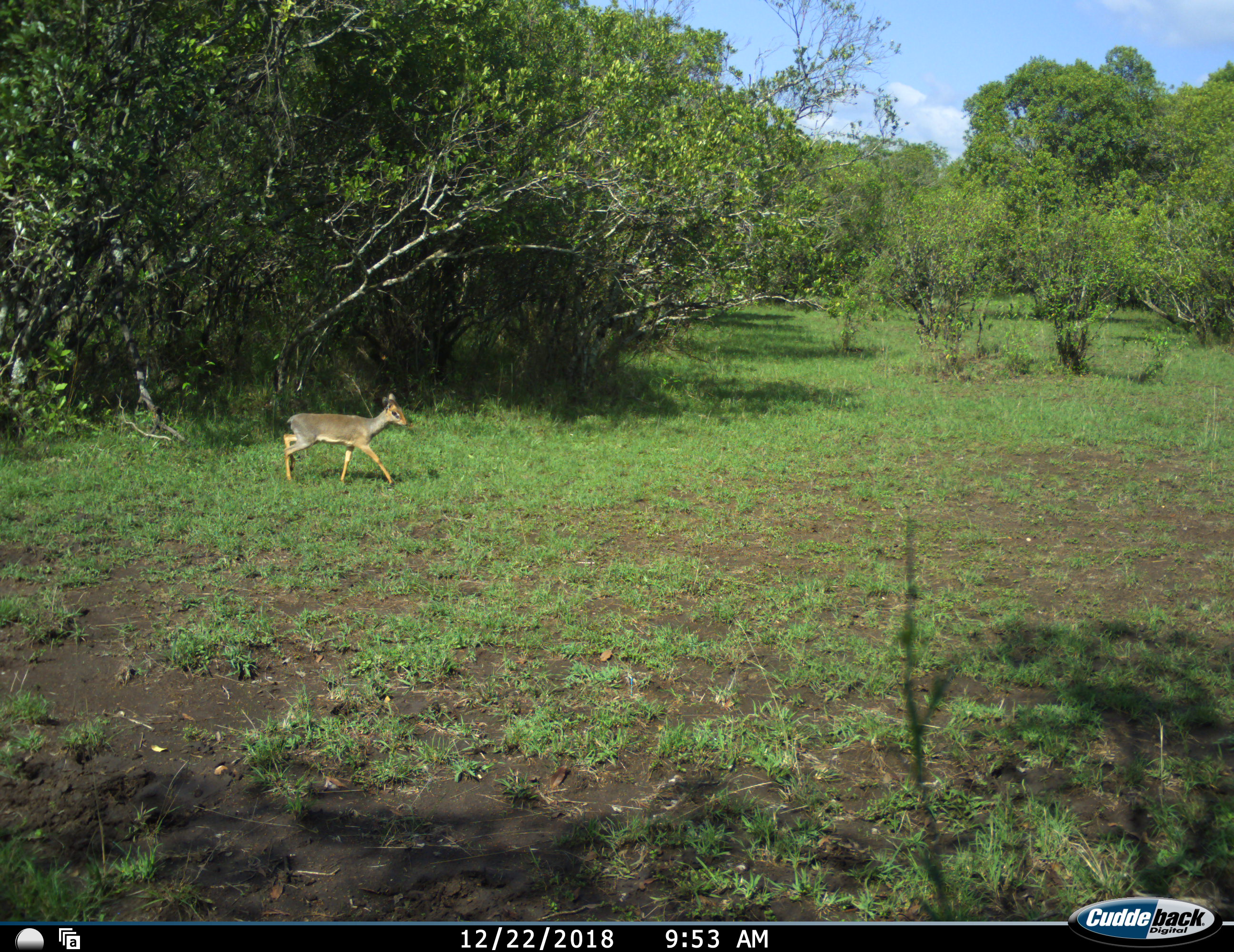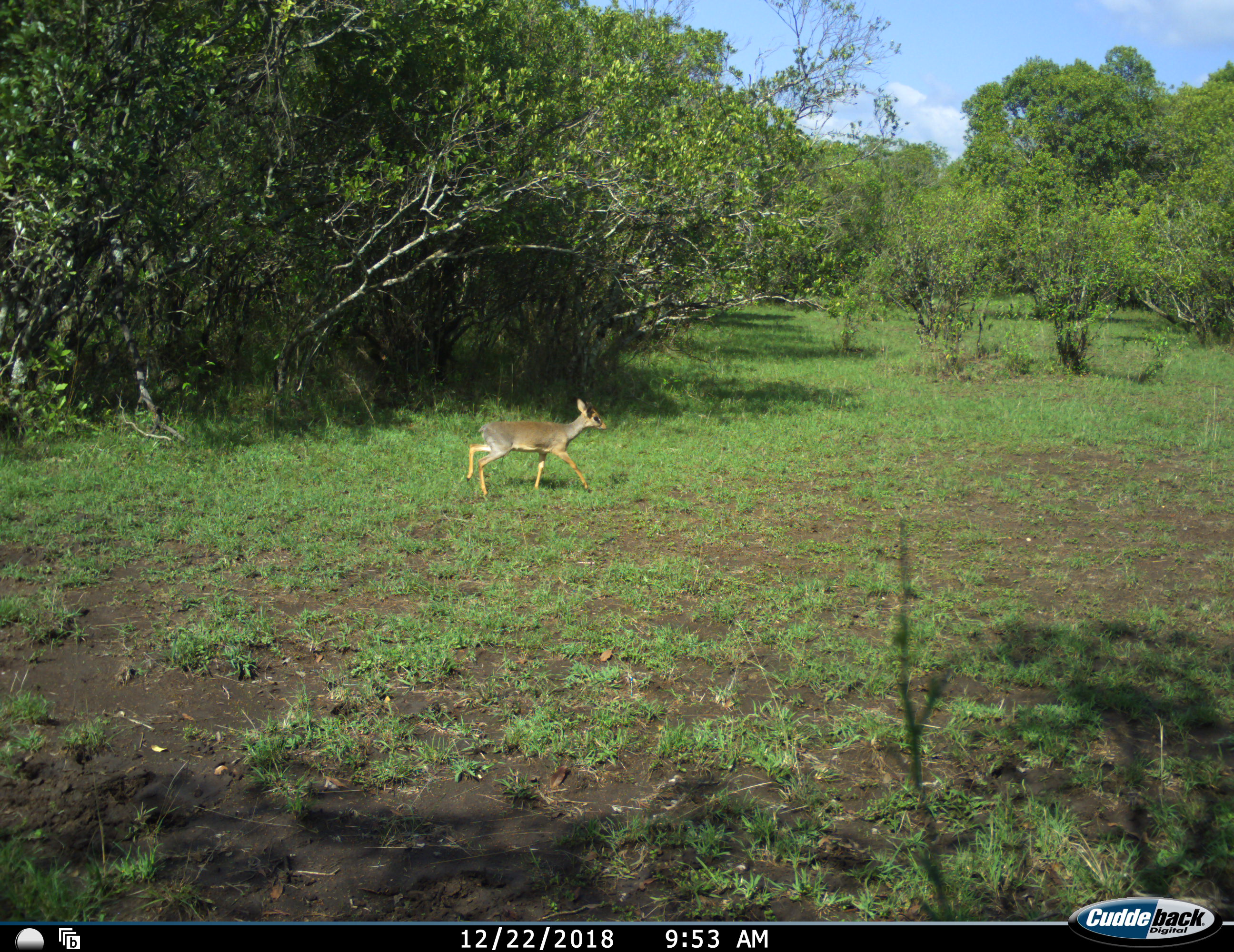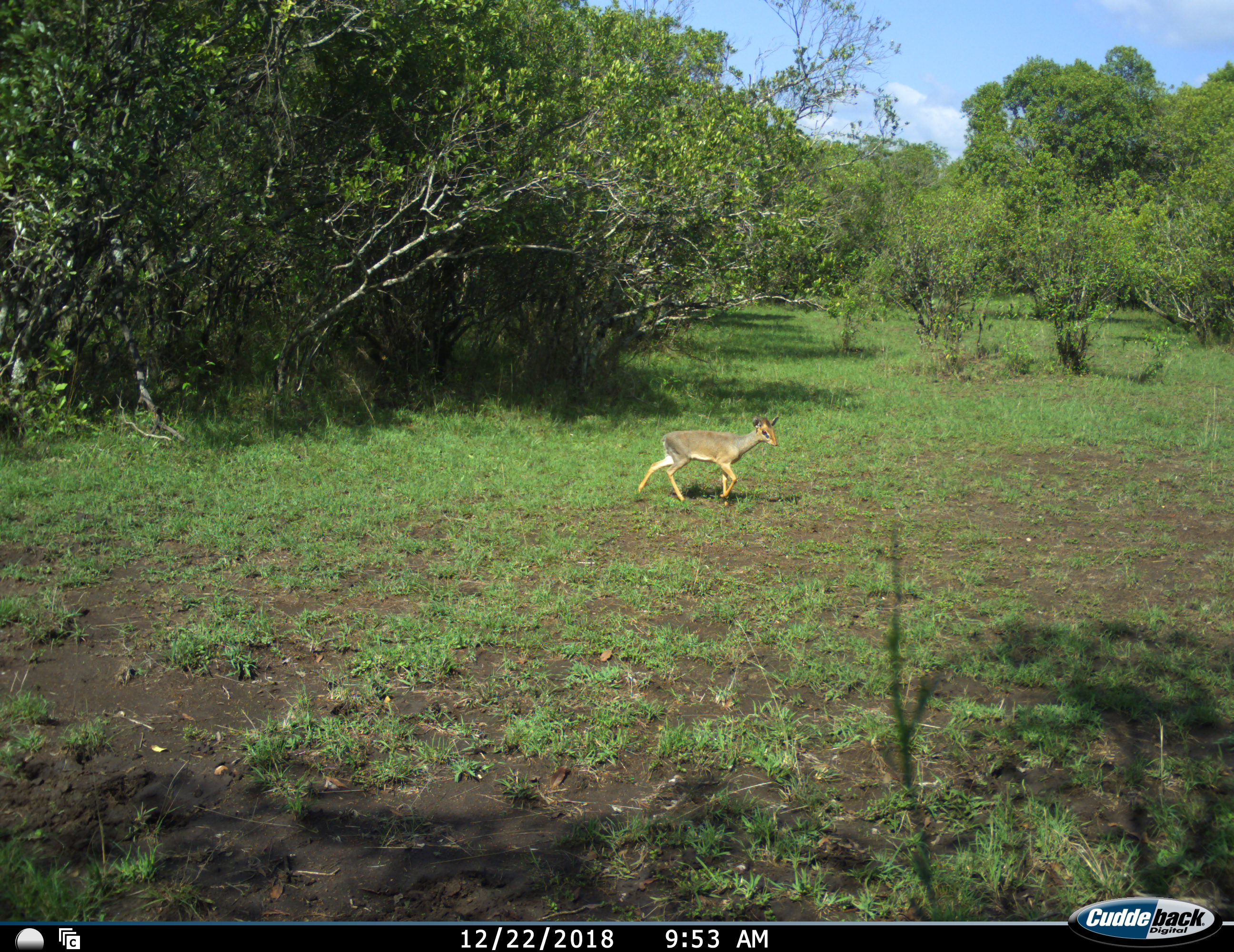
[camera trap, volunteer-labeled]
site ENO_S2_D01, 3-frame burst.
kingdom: Animalia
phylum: Chordata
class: Mammalia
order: Artiodactyla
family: Bovidae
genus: Madoqua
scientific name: Madoqua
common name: dik-dik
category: dikdik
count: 1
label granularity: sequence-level